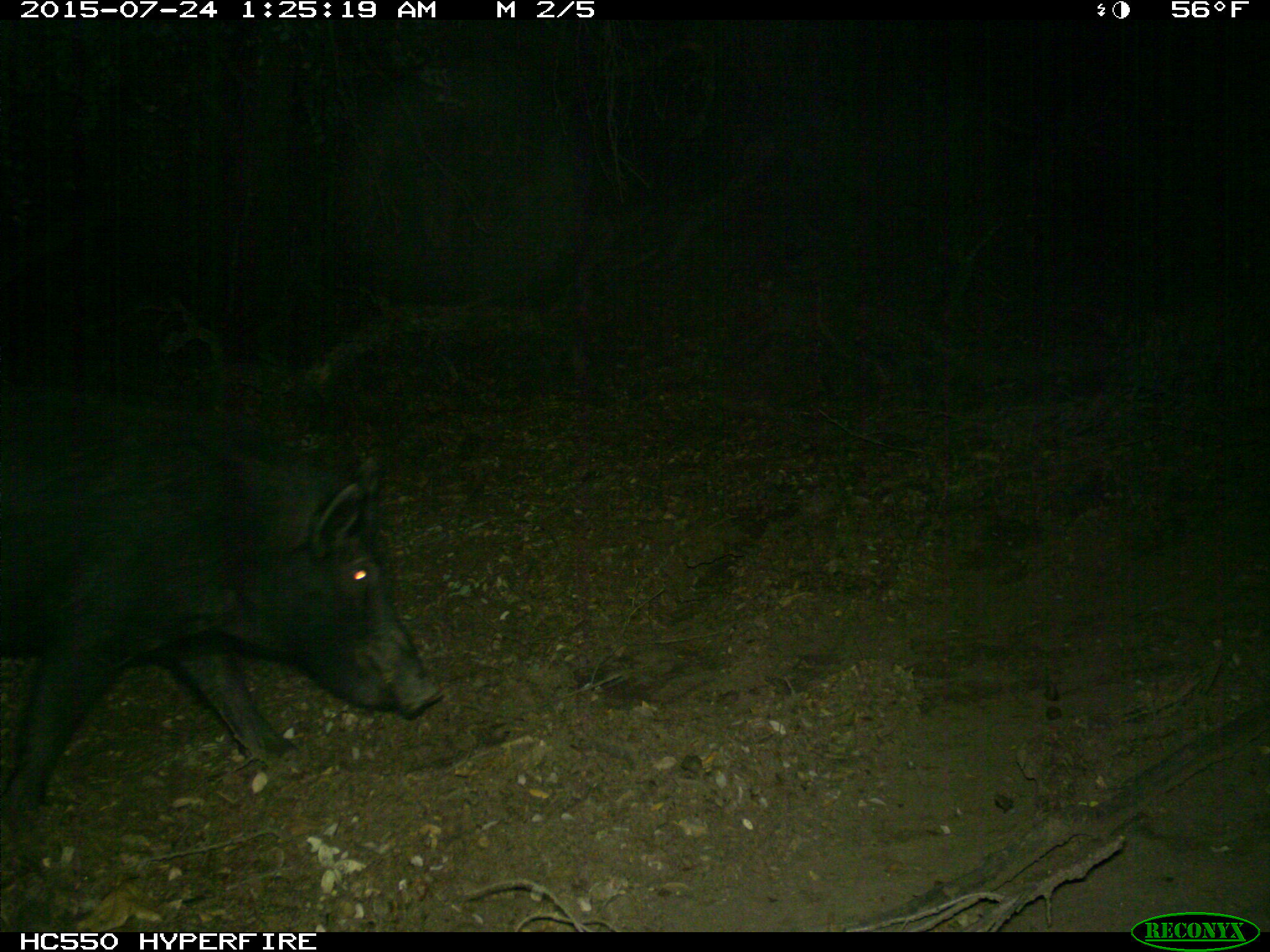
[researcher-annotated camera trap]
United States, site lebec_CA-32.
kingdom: Animalia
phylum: Chordata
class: Mammalia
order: Artiodactyla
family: Suidae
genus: Sus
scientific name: Sus scrofa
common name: wild boar